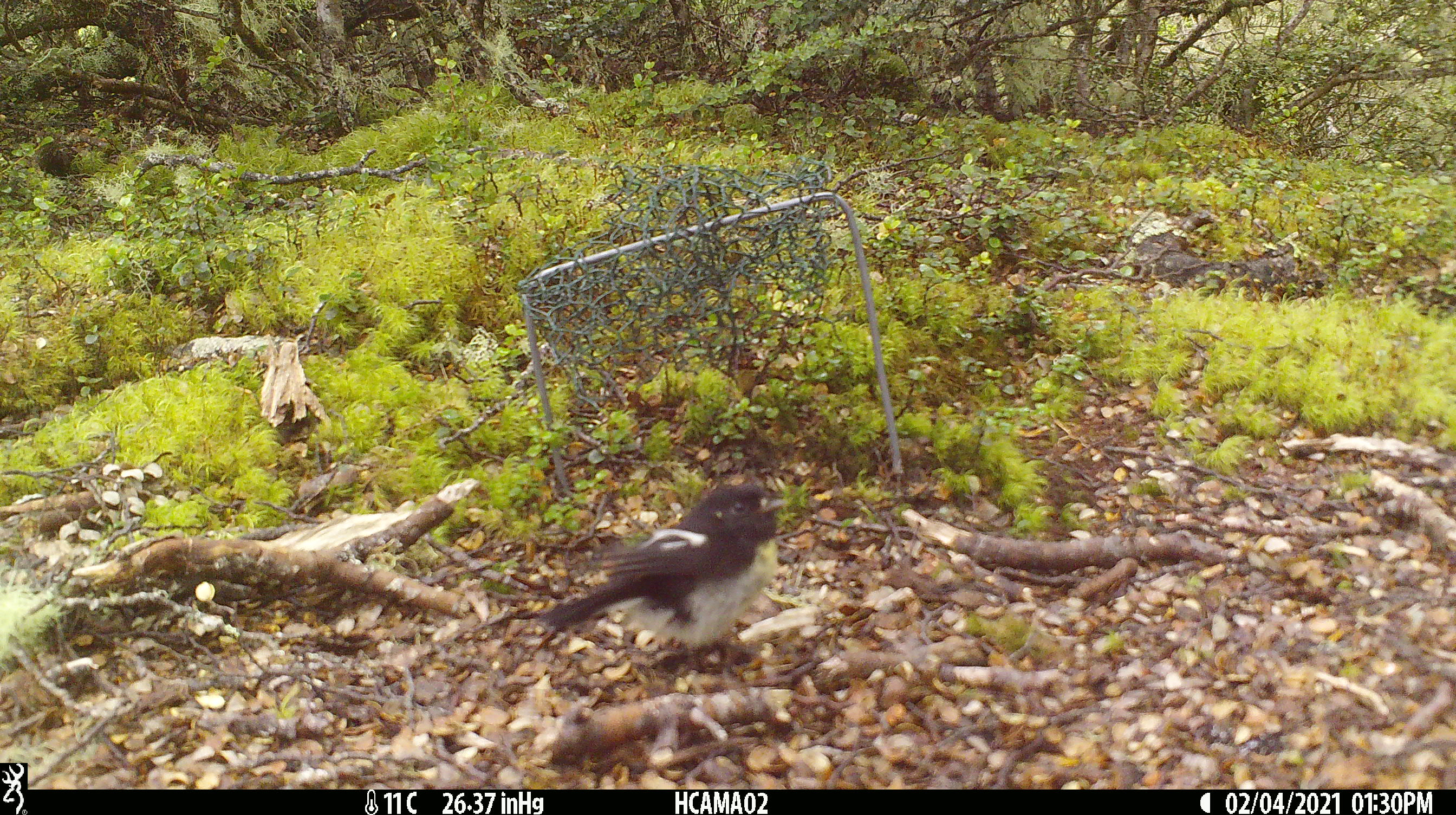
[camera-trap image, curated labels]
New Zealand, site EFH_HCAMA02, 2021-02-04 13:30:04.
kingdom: Animalia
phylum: Chordata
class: Aves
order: Passeriformes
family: Petroicidae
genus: Petroica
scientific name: Petroica macrocephala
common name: tomtit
Tomtit (Petroica macrocephala).